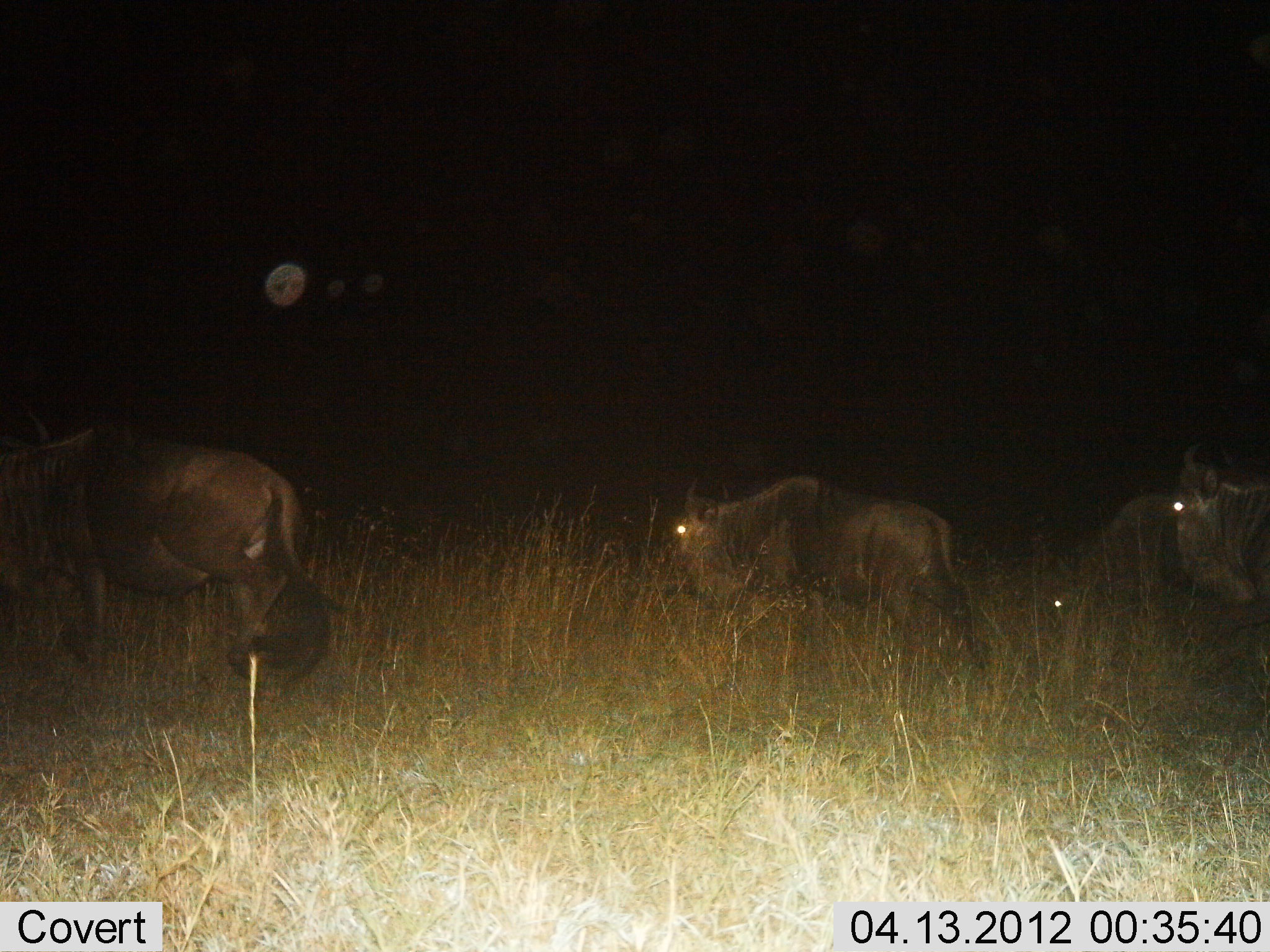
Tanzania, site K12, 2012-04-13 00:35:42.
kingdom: Animalia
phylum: Chordata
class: Mammalia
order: Artiodactyla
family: Bovidae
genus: Connochaetes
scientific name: Connochaetes taurinus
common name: blue wildebeest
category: wildebeest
Wildebeest (blue wildebeest) (Connochaetes taurinus), count 4. Behavior (volunteer vote fractions): standing 29%, resting 0%, moving 75%, interacting 0%. Young present (vote fraction): 0%. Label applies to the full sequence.